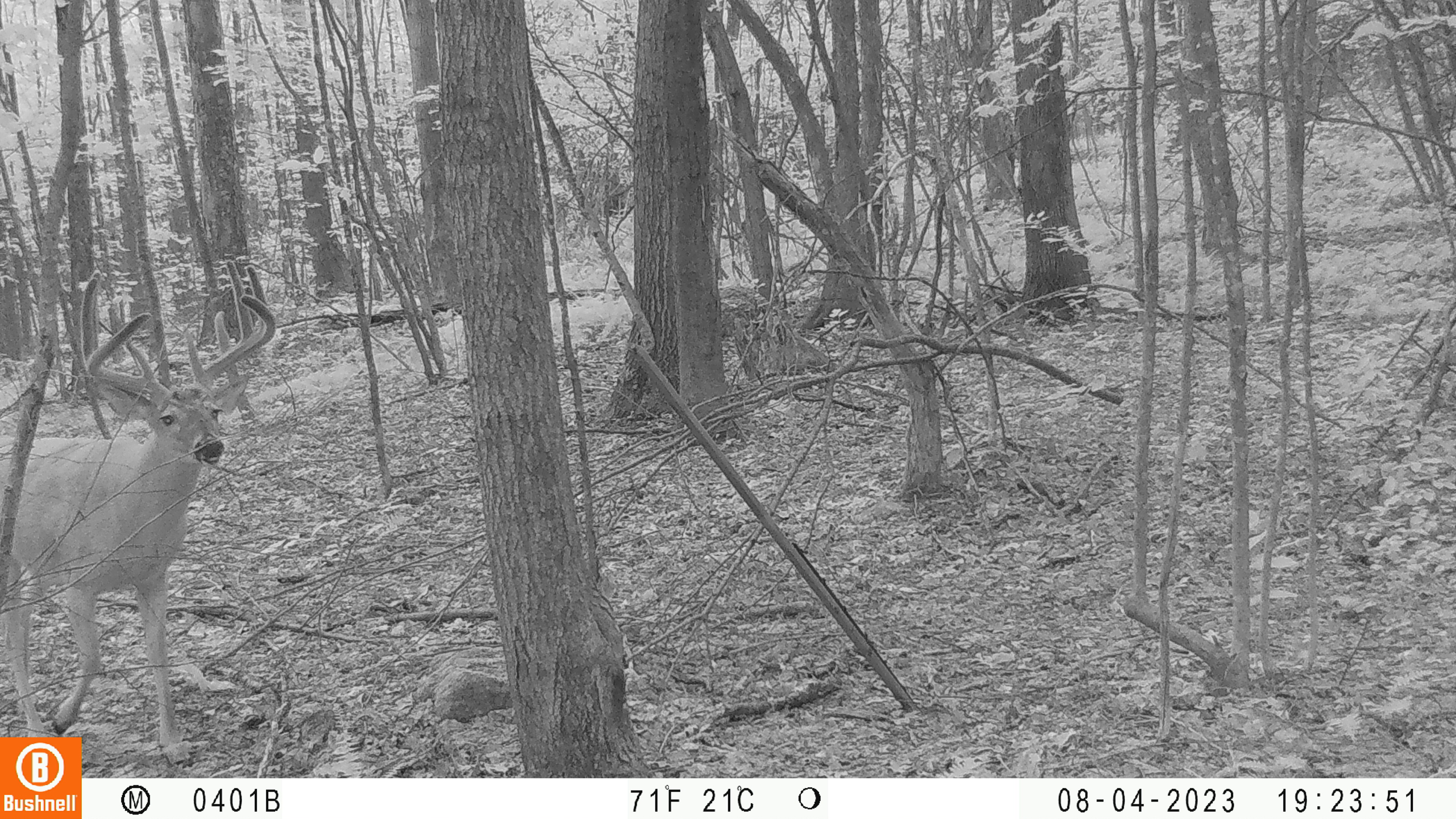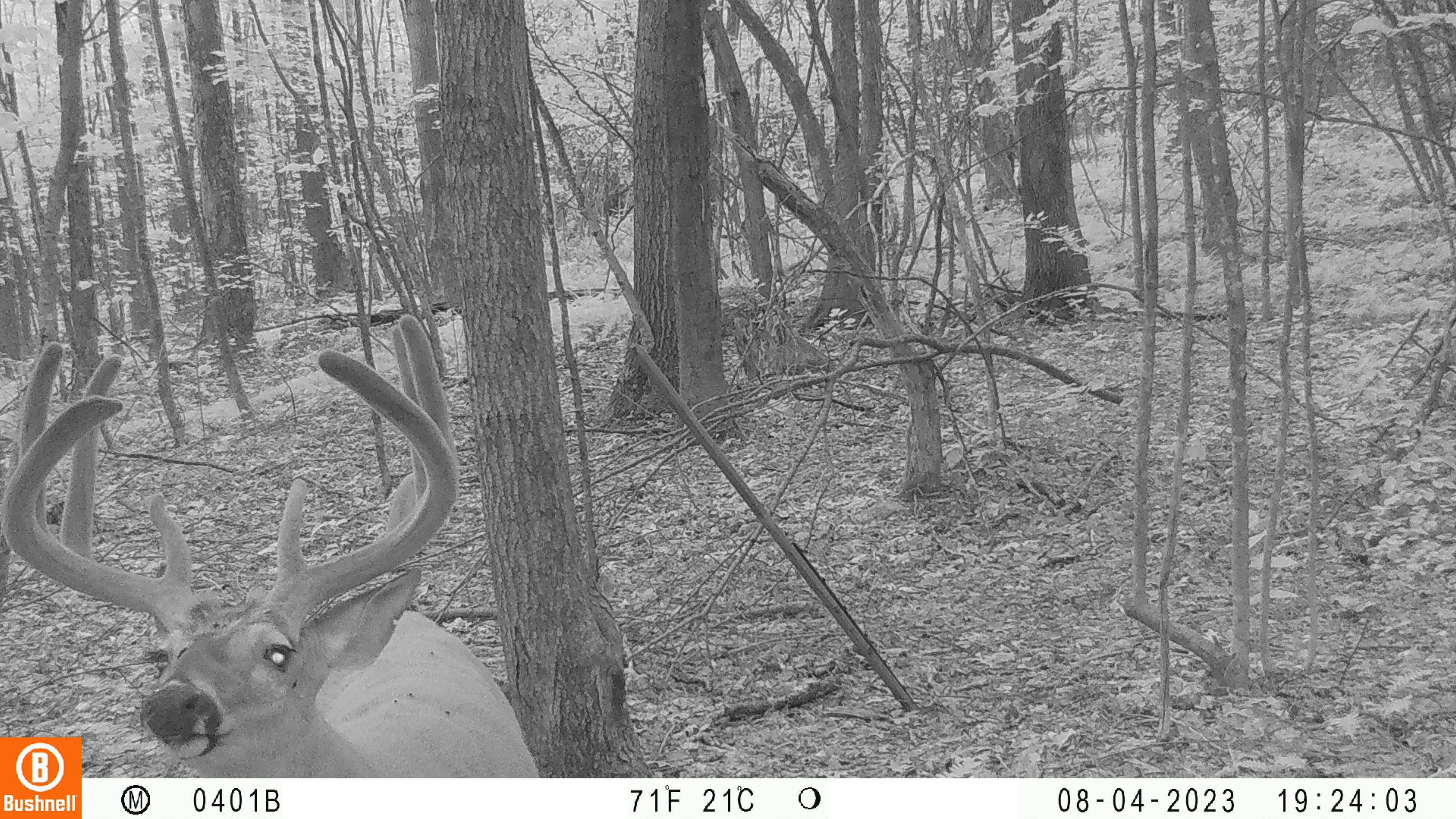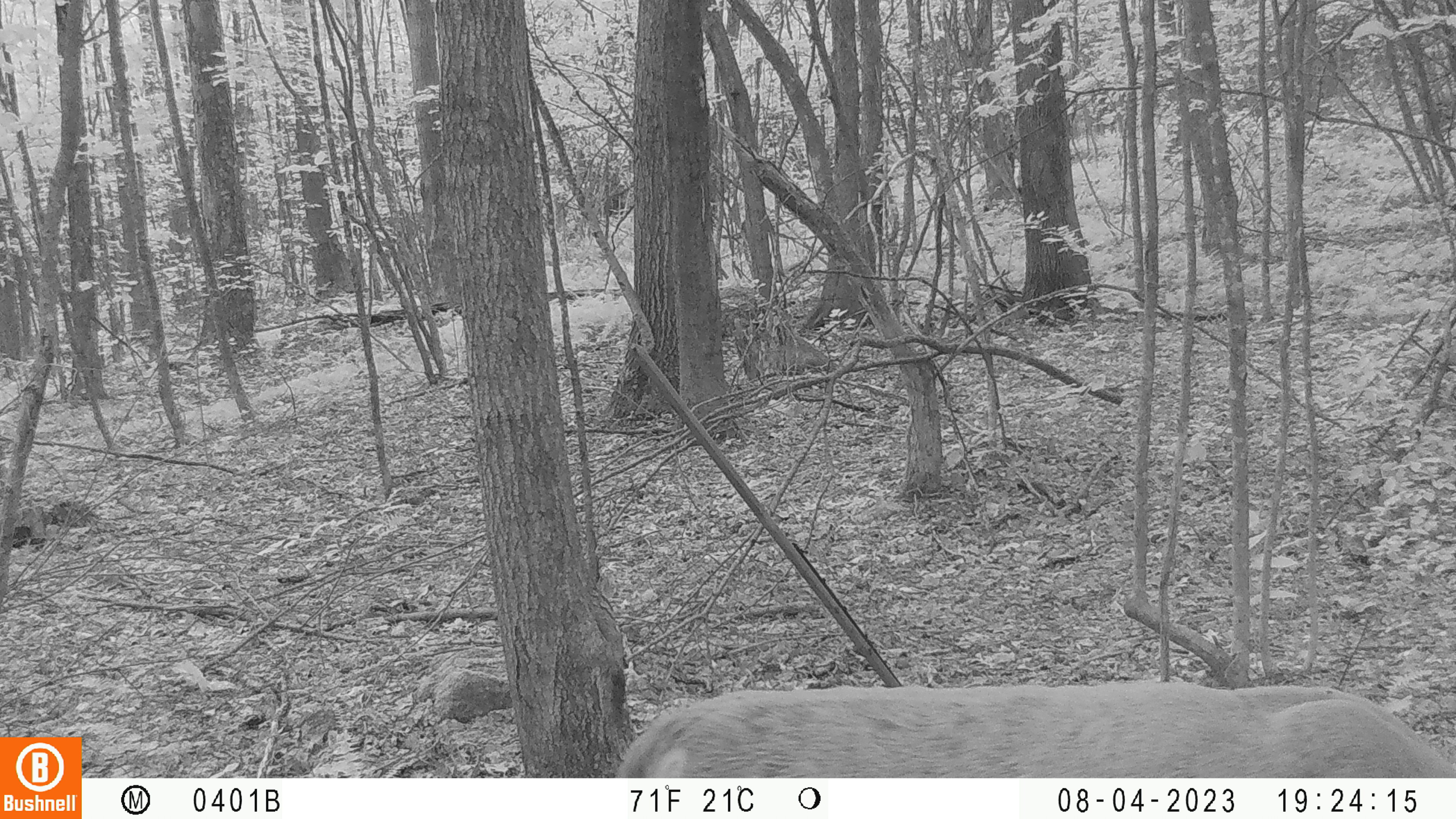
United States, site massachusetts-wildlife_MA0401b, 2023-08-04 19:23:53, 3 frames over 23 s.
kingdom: Animalia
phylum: Chordata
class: Mammalia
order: Artiodactyla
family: Cervidae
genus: Odocoileus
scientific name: Odocoileus virginianus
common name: white-tailed deer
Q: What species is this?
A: White-tailed deer (Odocoileus virginianus).